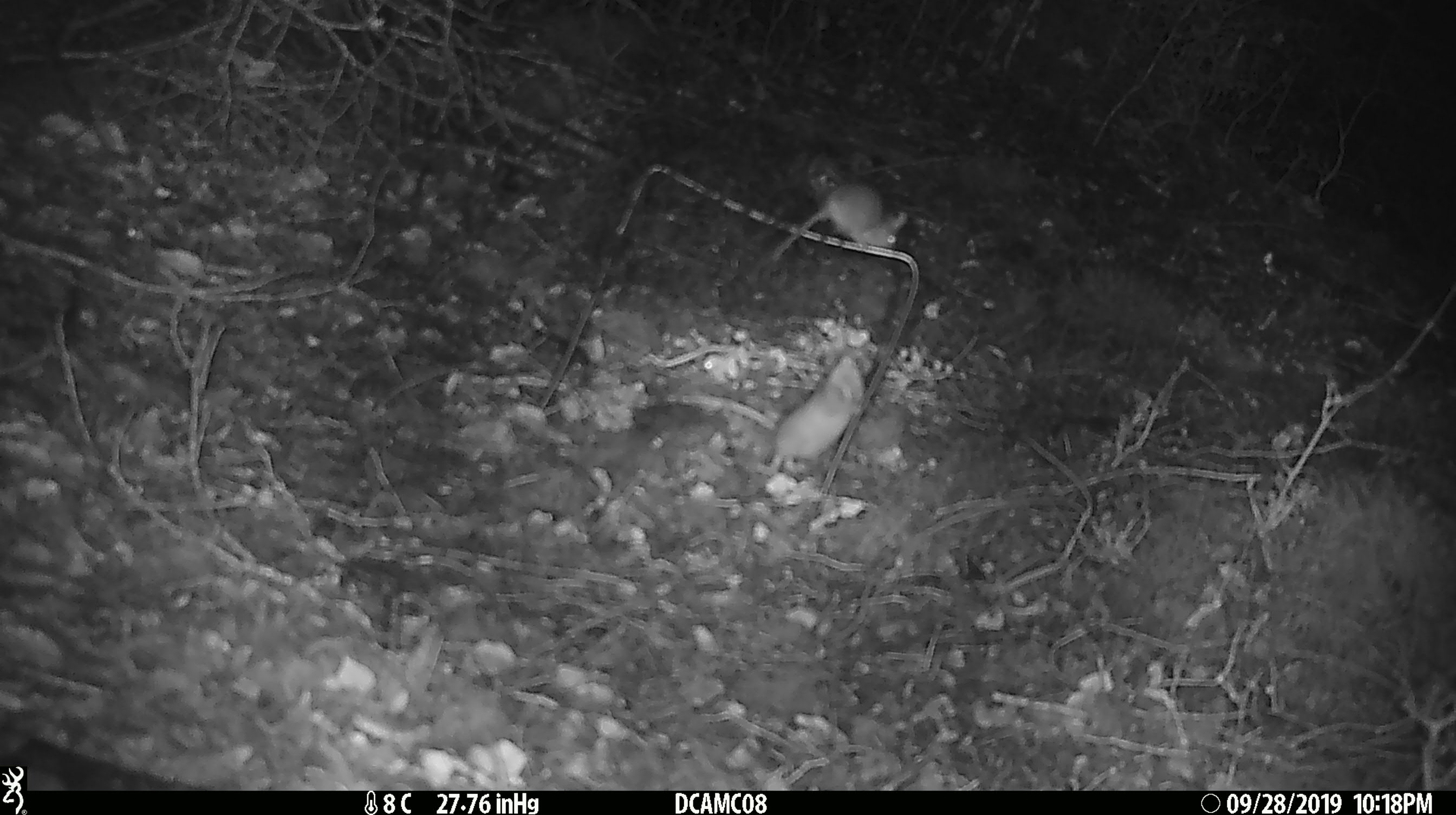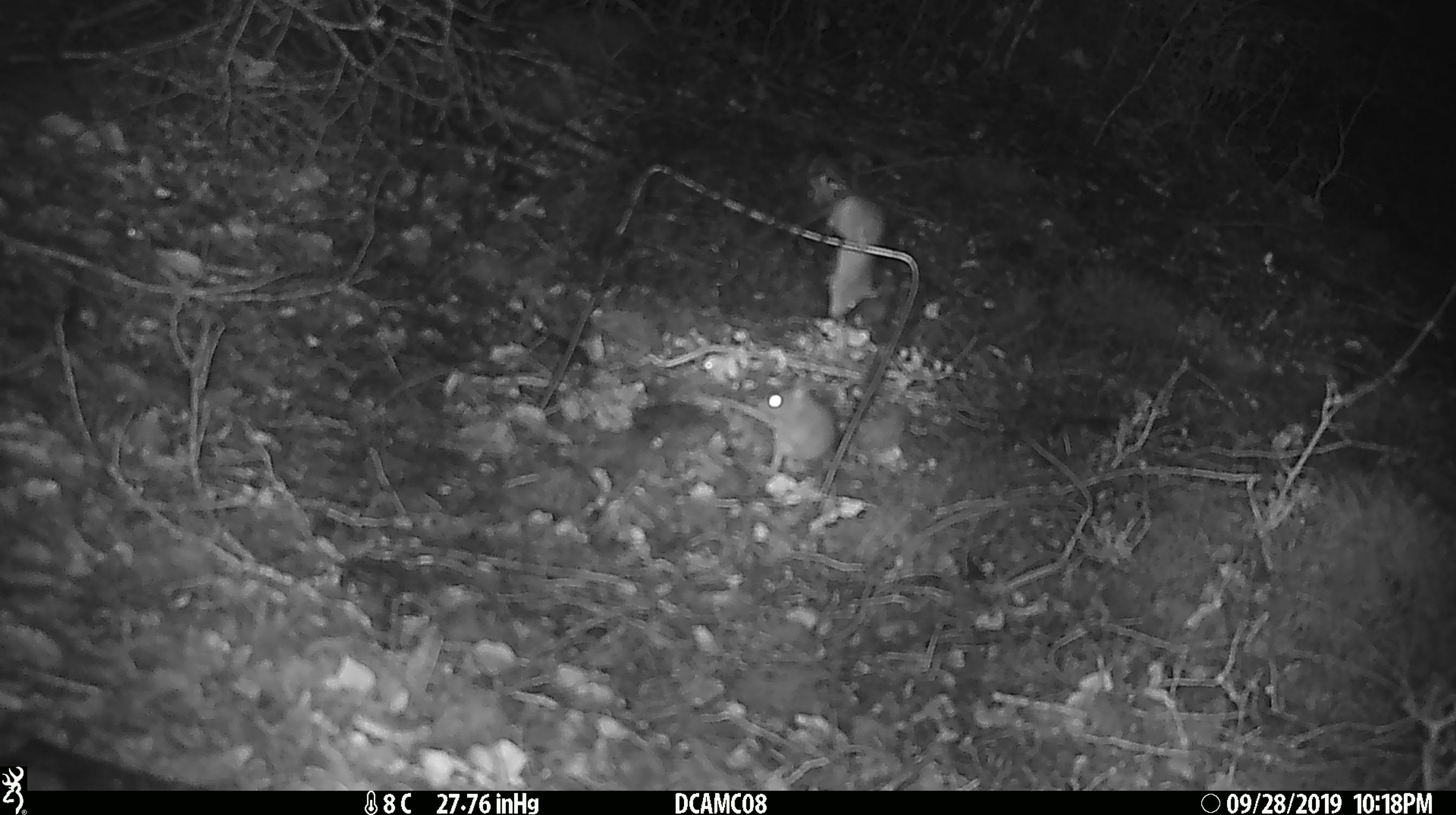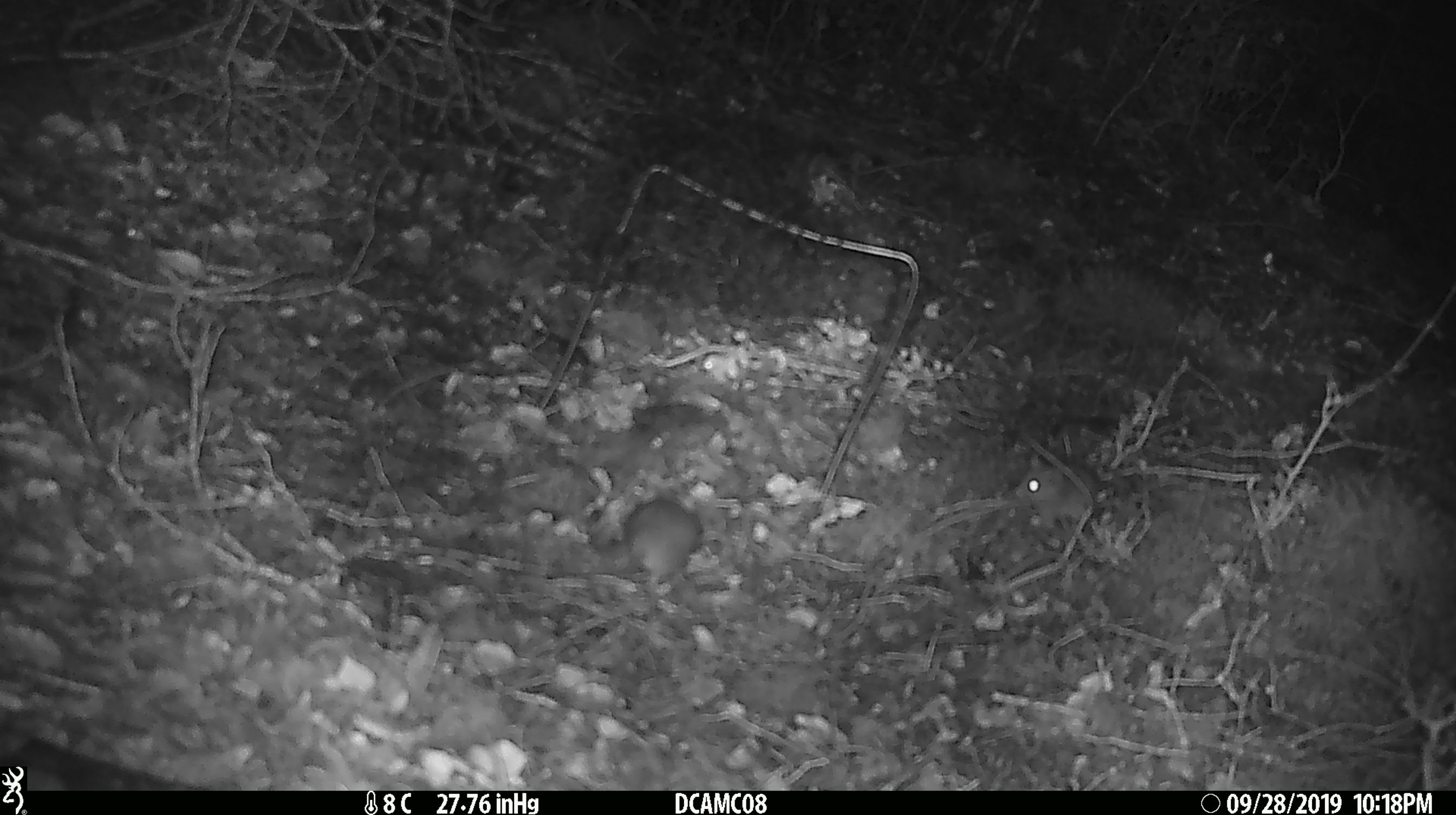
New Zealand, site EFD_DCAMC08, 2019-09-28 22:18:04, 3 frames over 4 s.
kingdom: Animalia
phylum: Chordata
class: Mammalia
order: Rodentia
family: Muridae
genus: Mus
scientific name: Mus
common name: mouse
Mouse (Mus).